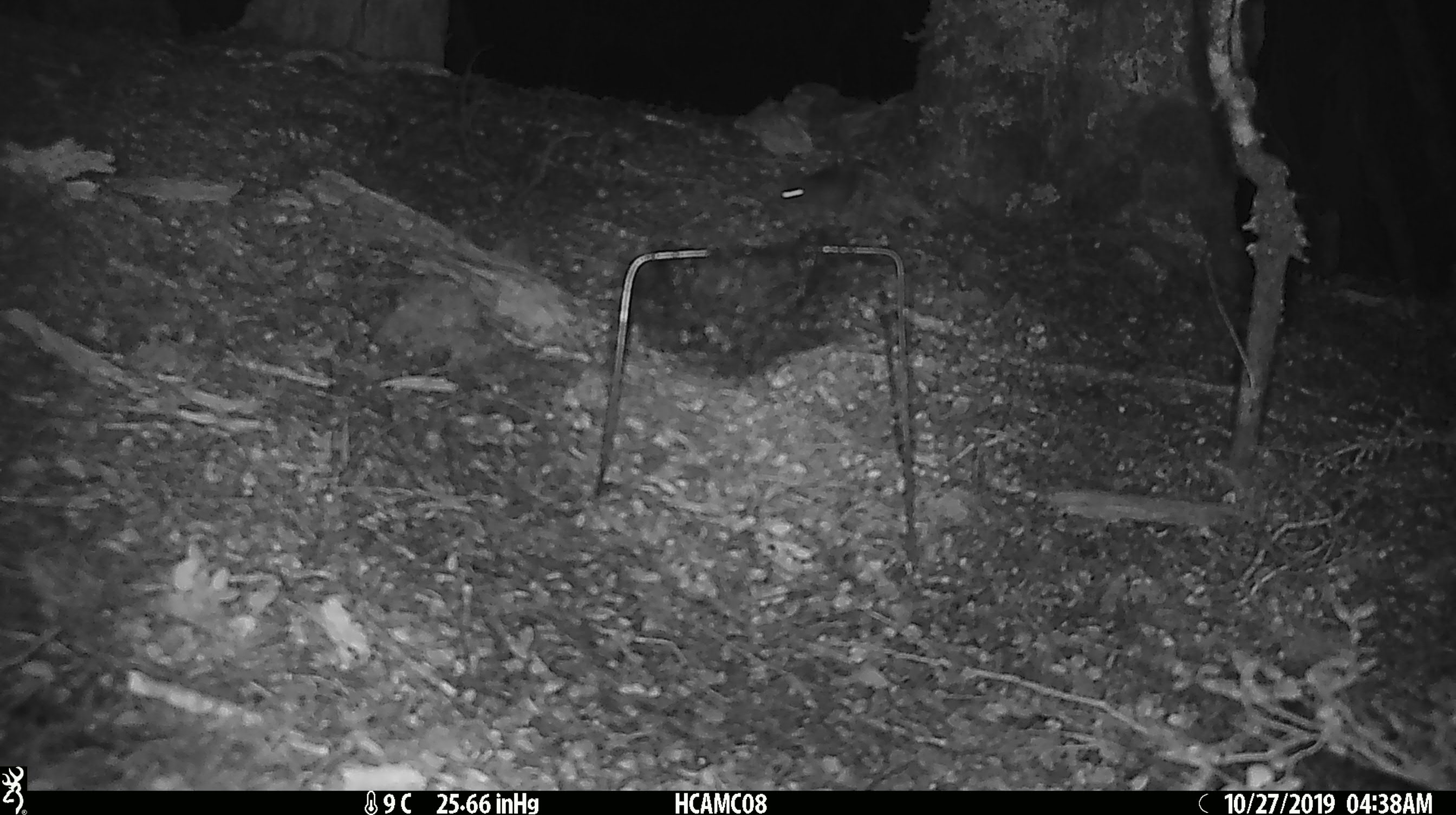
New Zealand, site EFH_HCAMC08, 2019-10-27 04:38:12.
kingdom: Animalia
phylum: Chordata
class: Mammalia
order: Rodentia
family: Muridae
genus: Mus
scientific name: Mus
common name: mouse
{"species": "mouse (Mus)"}